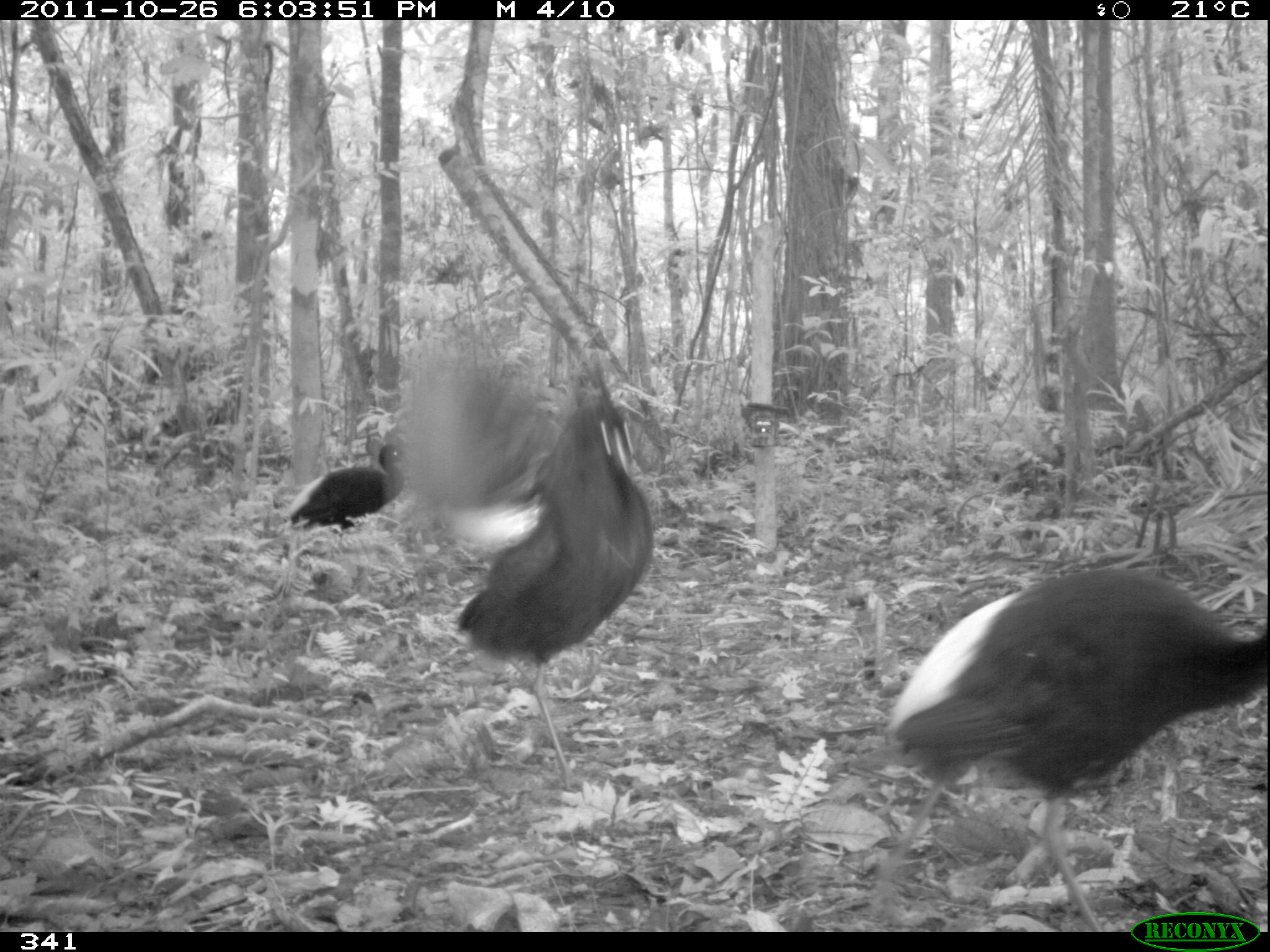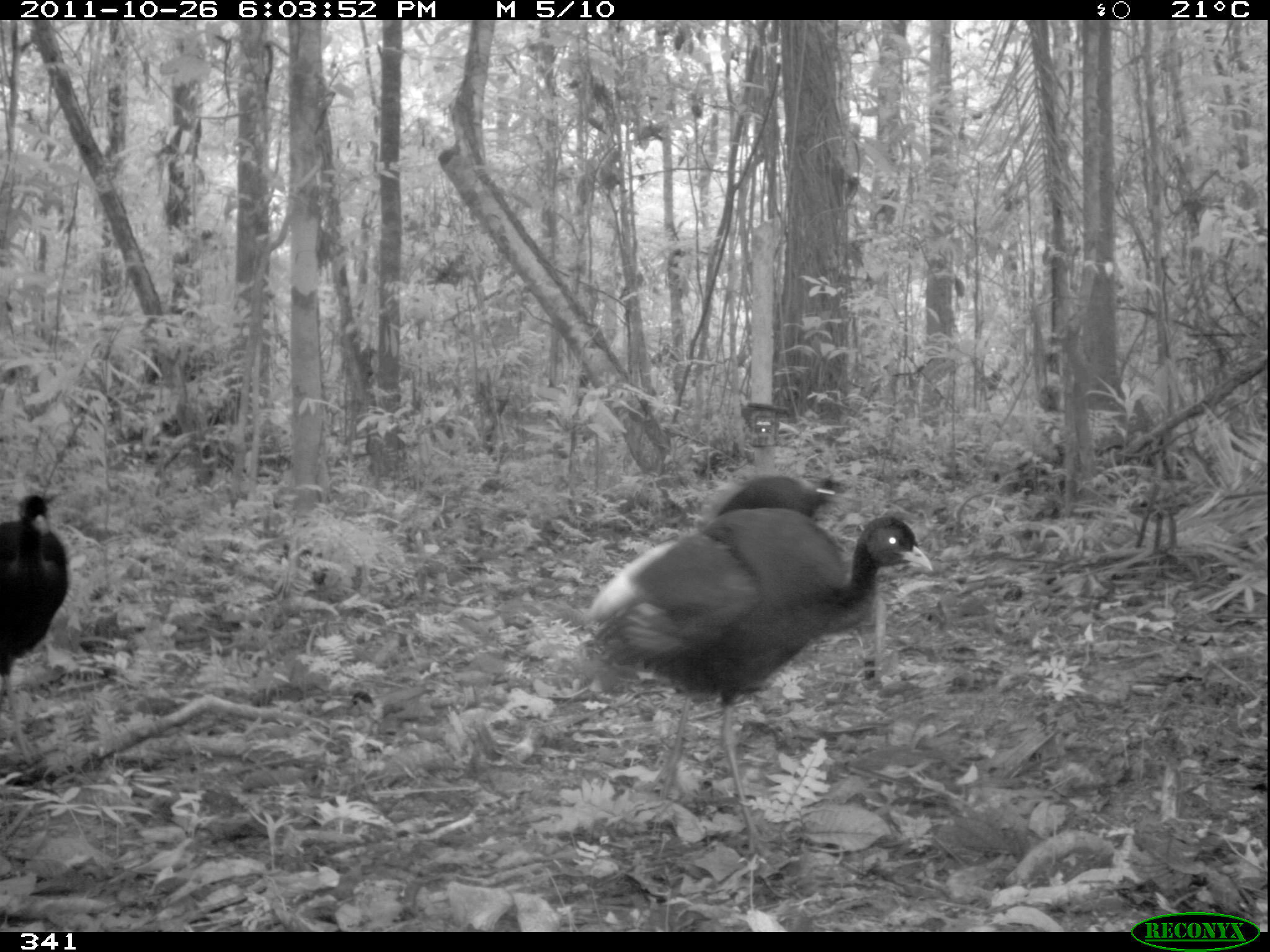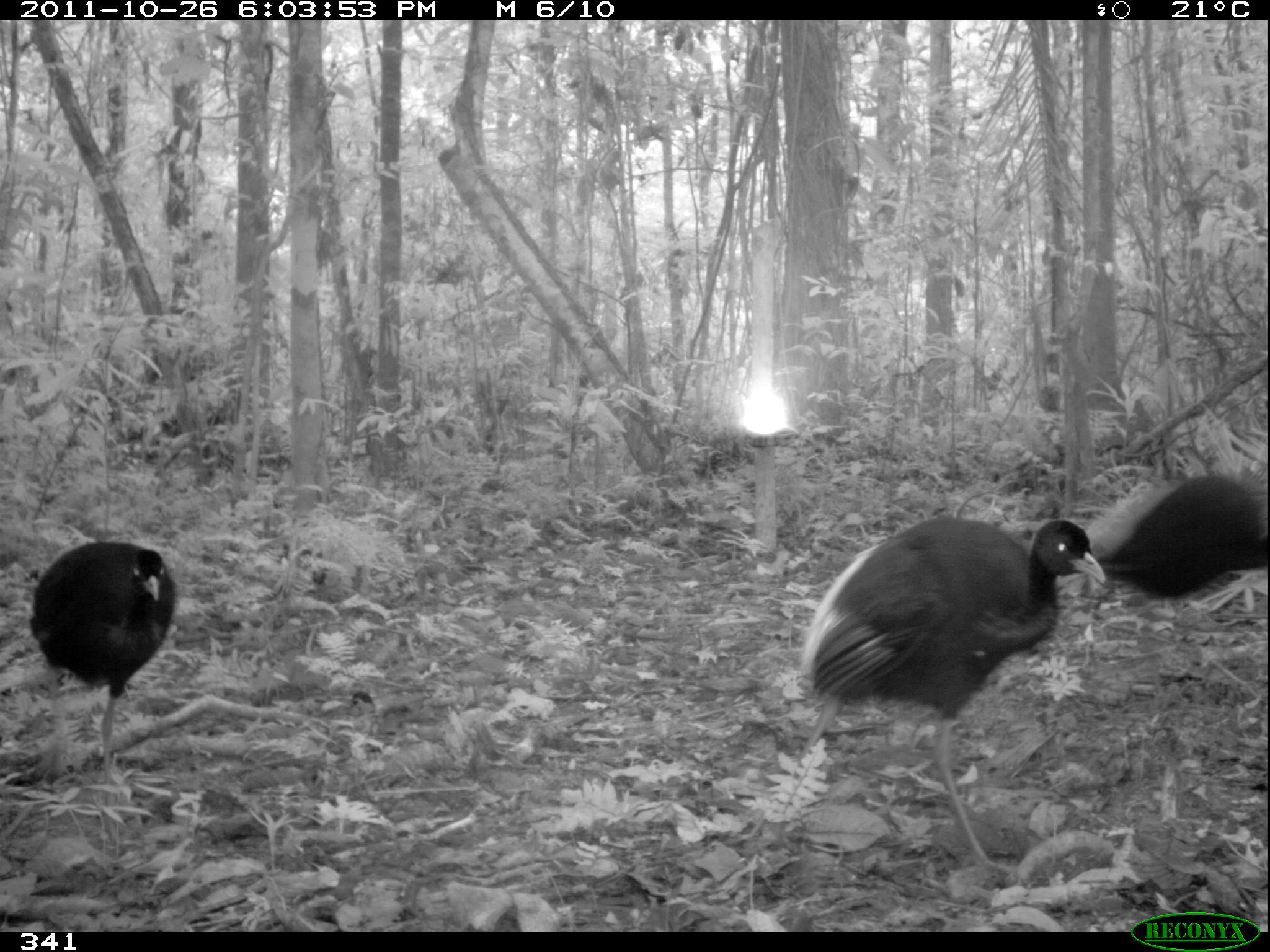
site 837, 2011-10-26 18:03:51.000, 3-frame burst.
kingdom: Animalia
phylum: Chordata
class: Aves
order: Gruiformes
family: Psophiidae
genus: Psophia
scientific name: Psophia leucoptera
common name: pale-winged trumpeter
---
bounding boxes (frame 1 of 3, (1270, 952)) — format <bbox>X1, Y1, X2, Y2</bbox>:
psophia leucoptera: <bbox>882, 564, 1270, 932</bbox>; <bbox>404, 353, 653, 792</bbox>; <bbox>281, 439, 412, 533</bbox>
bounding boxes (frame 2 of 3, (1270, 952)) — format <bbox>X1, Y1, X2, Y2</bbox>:
psophia leucoptera: <bbox>587, 504, 932, 856</bbox>; <bbox>0, 485, 70, 768</bbox>; <bbox>710, 470, 844, 518</bbox>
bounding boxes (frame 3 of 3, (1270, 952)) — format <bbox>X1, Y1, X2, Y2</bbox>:
psophia leucoptera: <bbox>780, 513, 1105, 885</bbox>; <bbox>30, 537, 178, 784</bbox>; <bbox>1084, 466, 1267, 607</bbox>